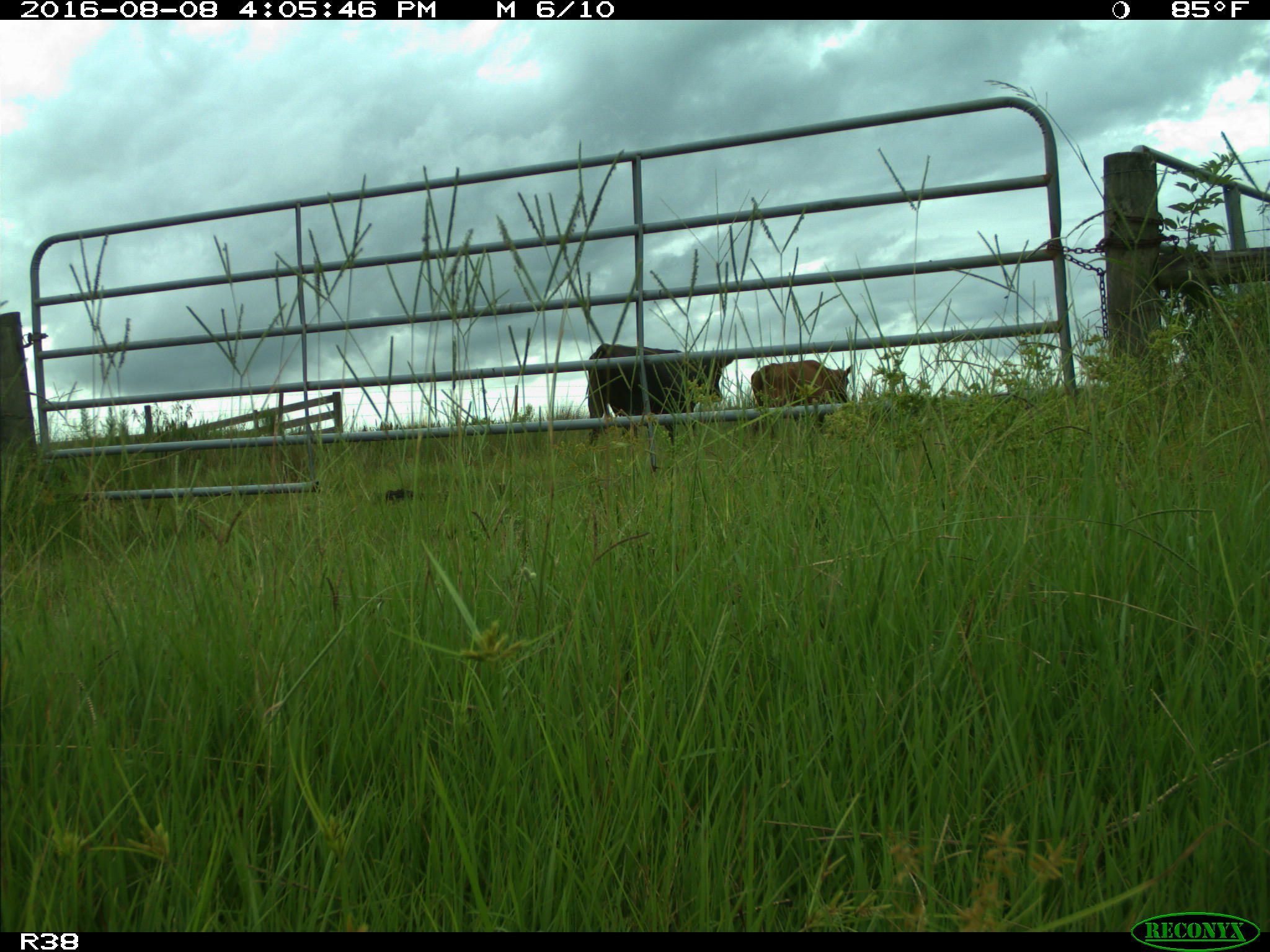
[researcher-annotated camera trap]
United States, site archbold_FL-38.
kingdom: Animalia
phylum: Chordata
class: Mammalia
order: Artiodactyla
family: Bovidae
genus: Bos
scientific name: Bos taurus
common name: domestic cow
Bos taurus (domestic cow).